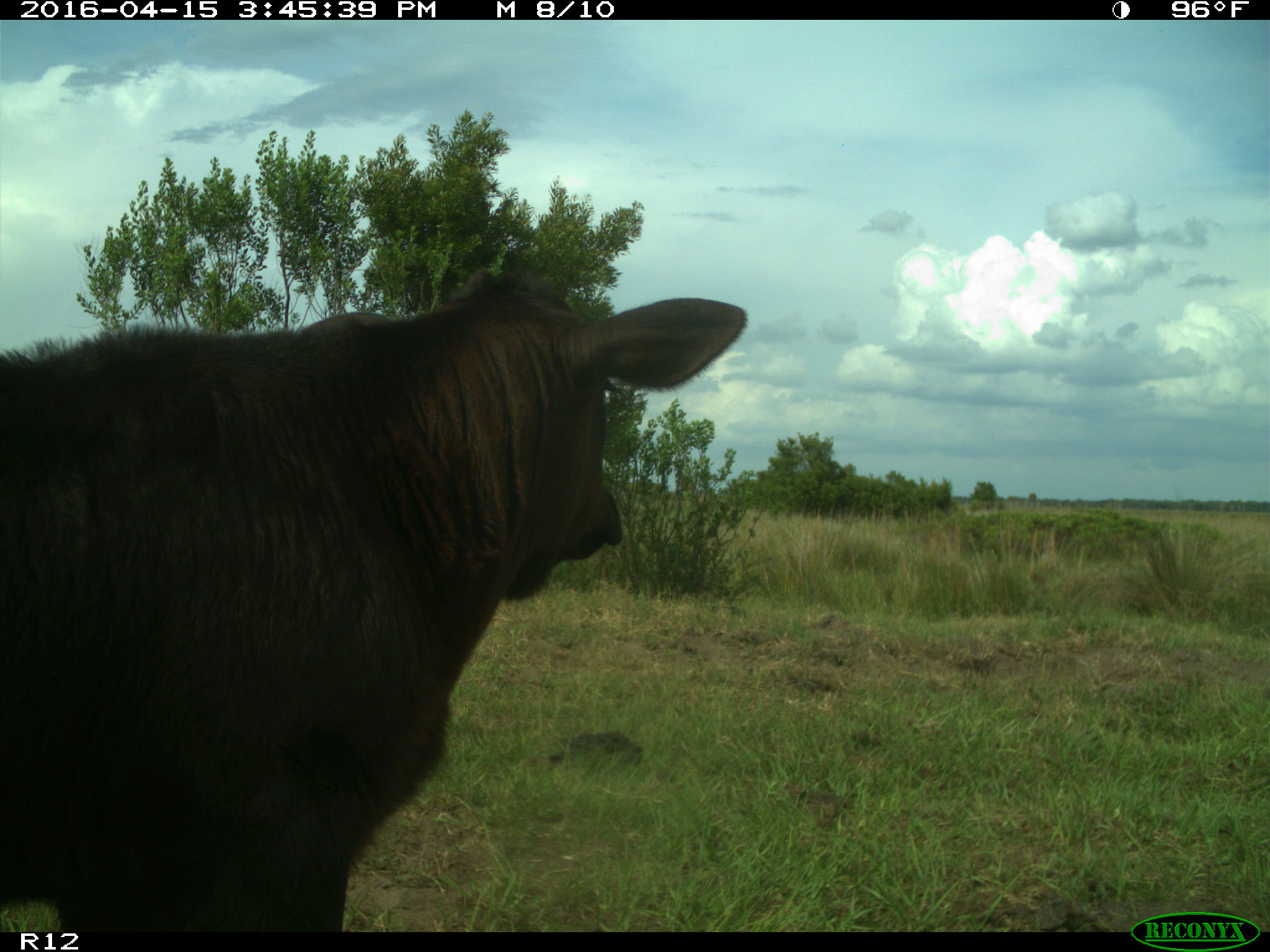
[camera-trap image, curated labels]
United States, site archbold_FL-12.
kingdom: Animalia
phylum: Chordata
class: Mammalia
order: Artiodactyla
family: Bovidae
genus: Bos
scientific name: Bos taurus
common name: domestic cow